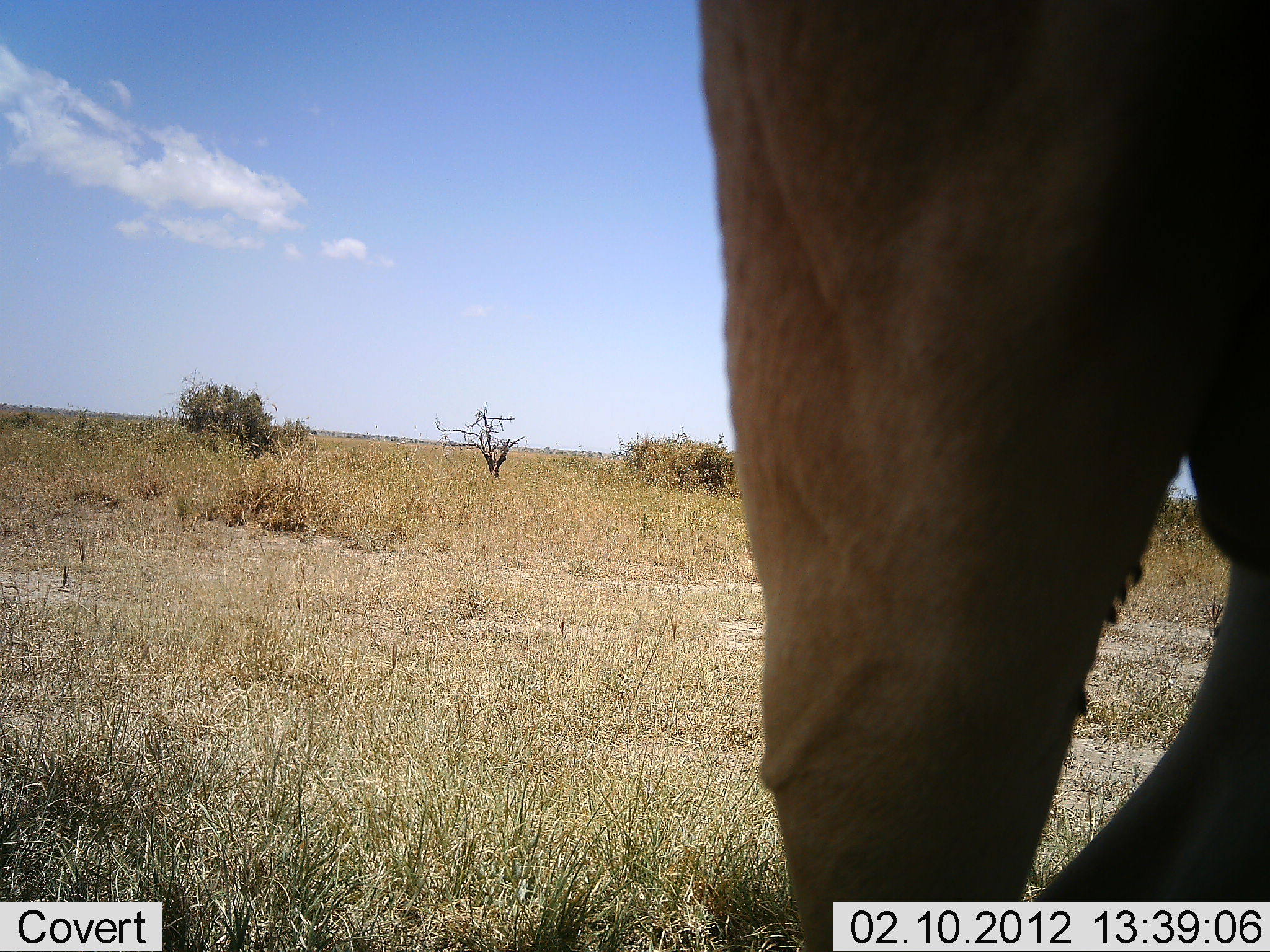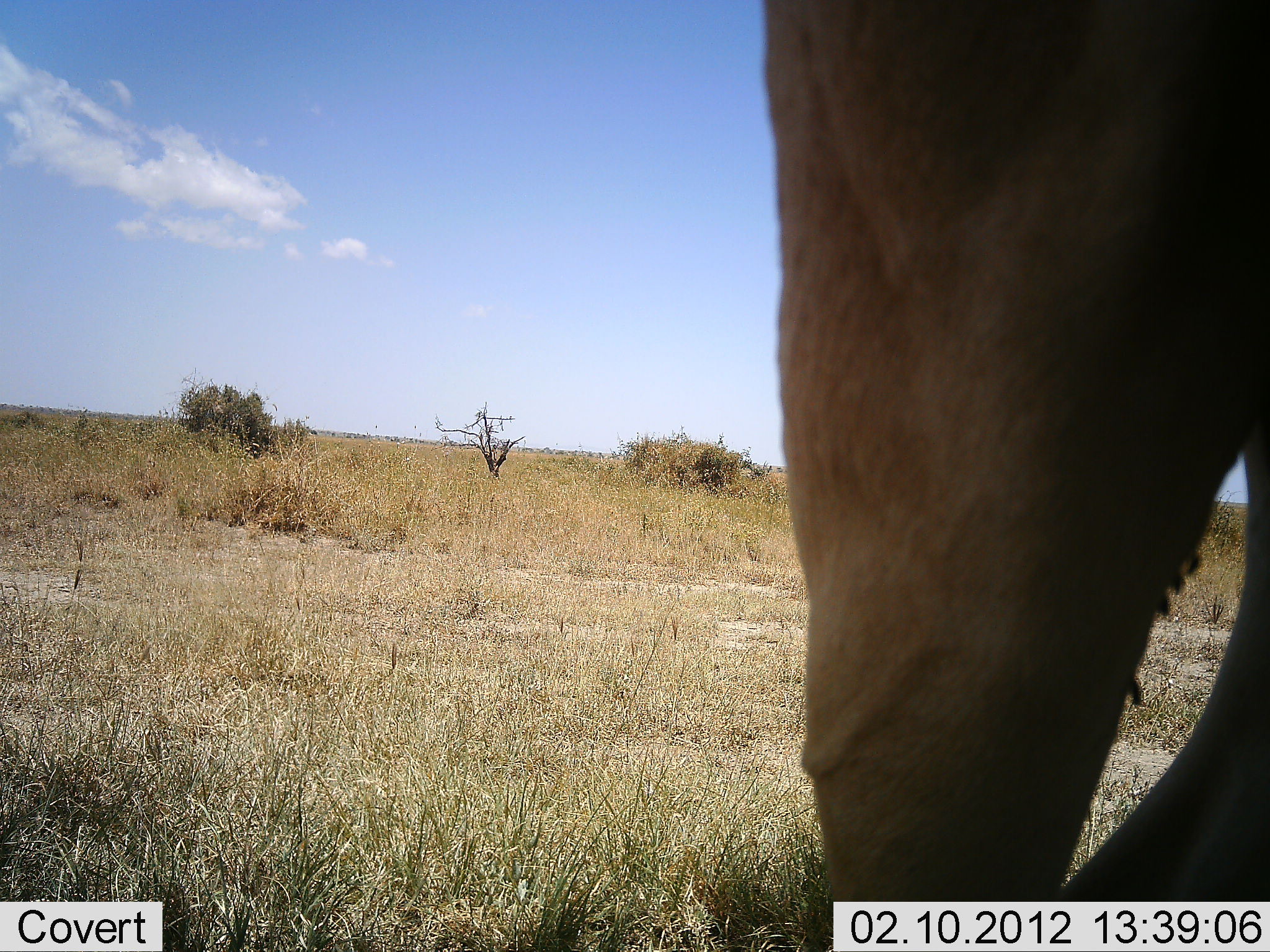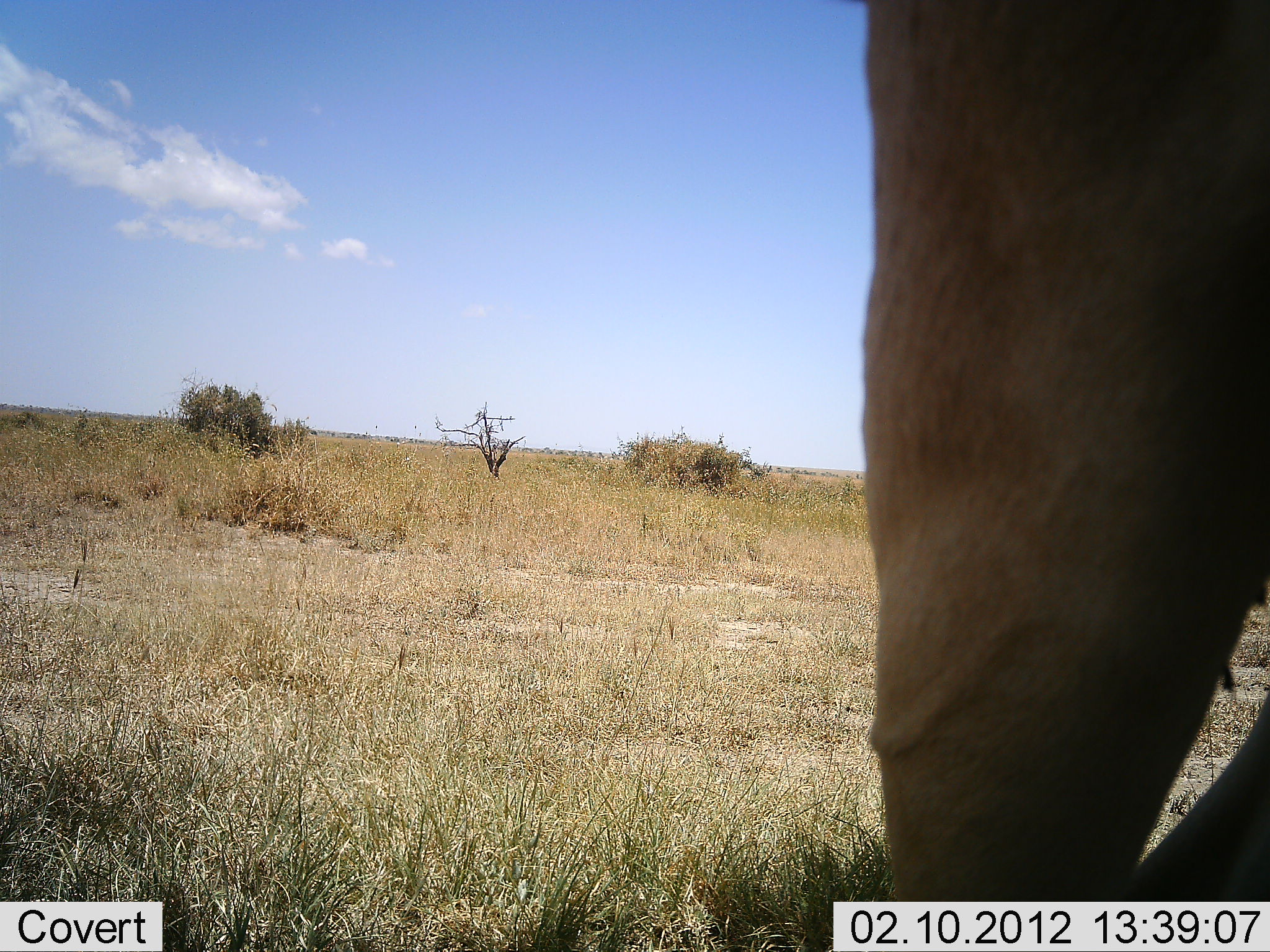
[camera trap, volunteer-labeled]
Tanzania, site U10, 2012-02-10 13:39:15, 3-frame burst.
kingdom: Animalia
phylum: Chordata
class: Mammalia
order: Artiodactyla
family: Bovidae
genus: Alcelaphus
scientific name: Alcelaphus buselaphus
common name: hartebeest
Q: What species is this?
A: Hartebeest (Alcelaphus buselaphus).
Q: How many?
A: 1.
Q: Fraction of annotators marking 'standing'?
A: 100%.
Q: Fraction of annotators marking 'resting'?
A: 0%.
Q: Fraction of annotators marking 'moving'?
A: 0%.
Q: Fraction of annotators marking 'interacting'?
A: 0%.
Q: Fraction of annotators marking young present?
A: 0%.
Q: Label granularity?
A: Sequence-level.